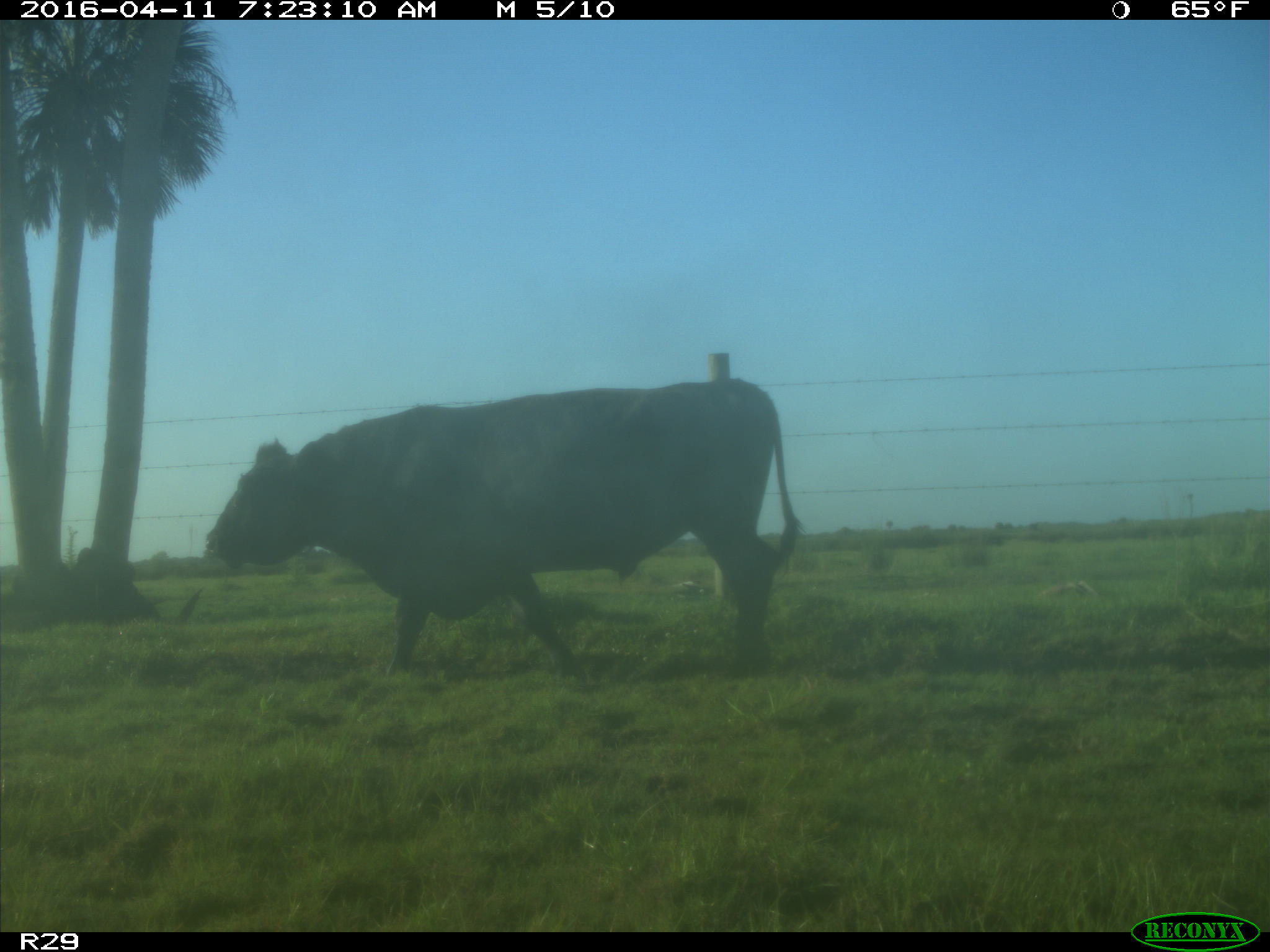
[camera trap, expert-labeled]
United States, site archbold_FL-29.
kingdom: Animalia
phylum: Chordata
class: Mammalia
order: Artiodactyla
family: Bovidae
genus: Bos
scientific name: Bos taurus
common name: domestic cow